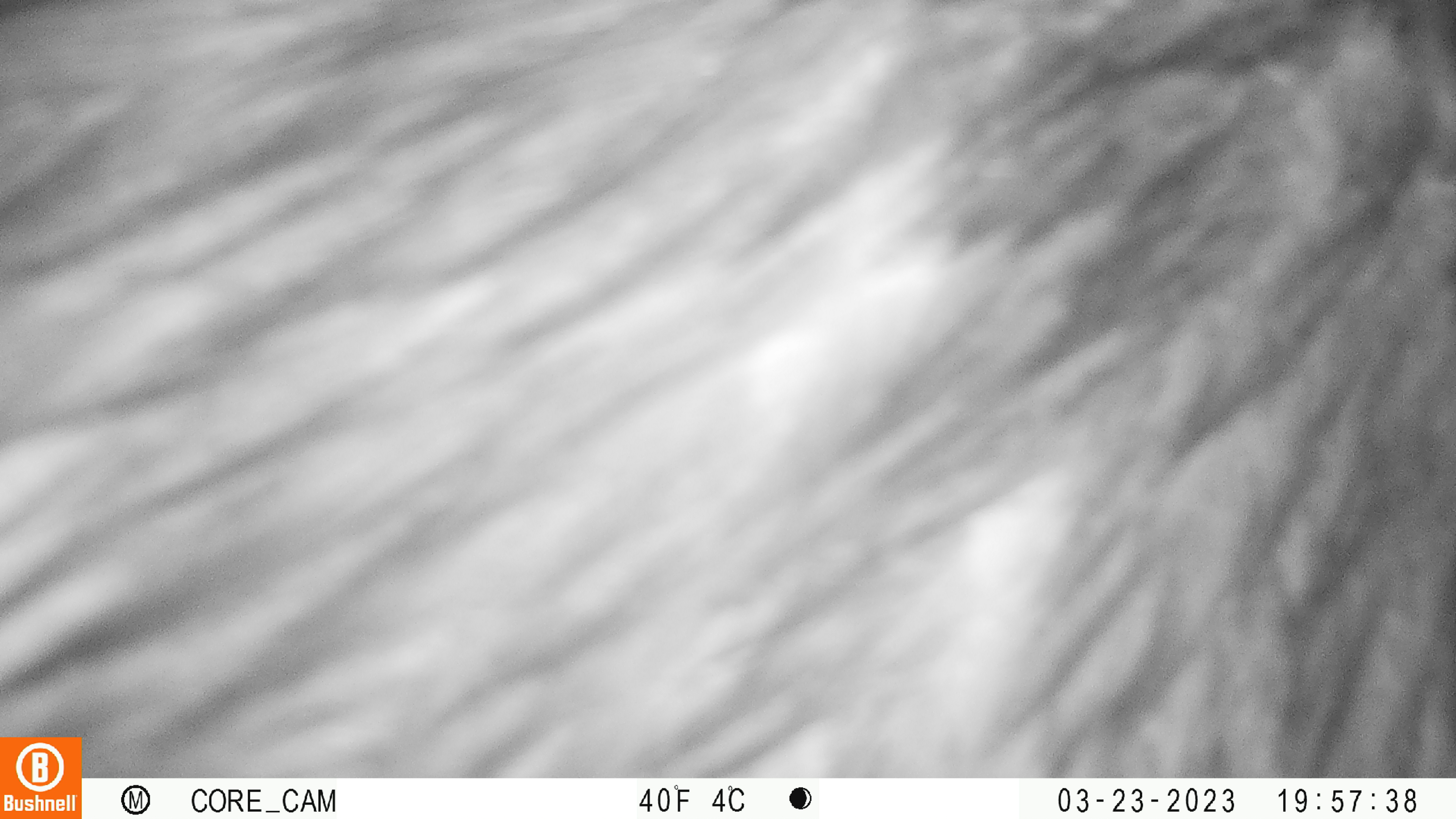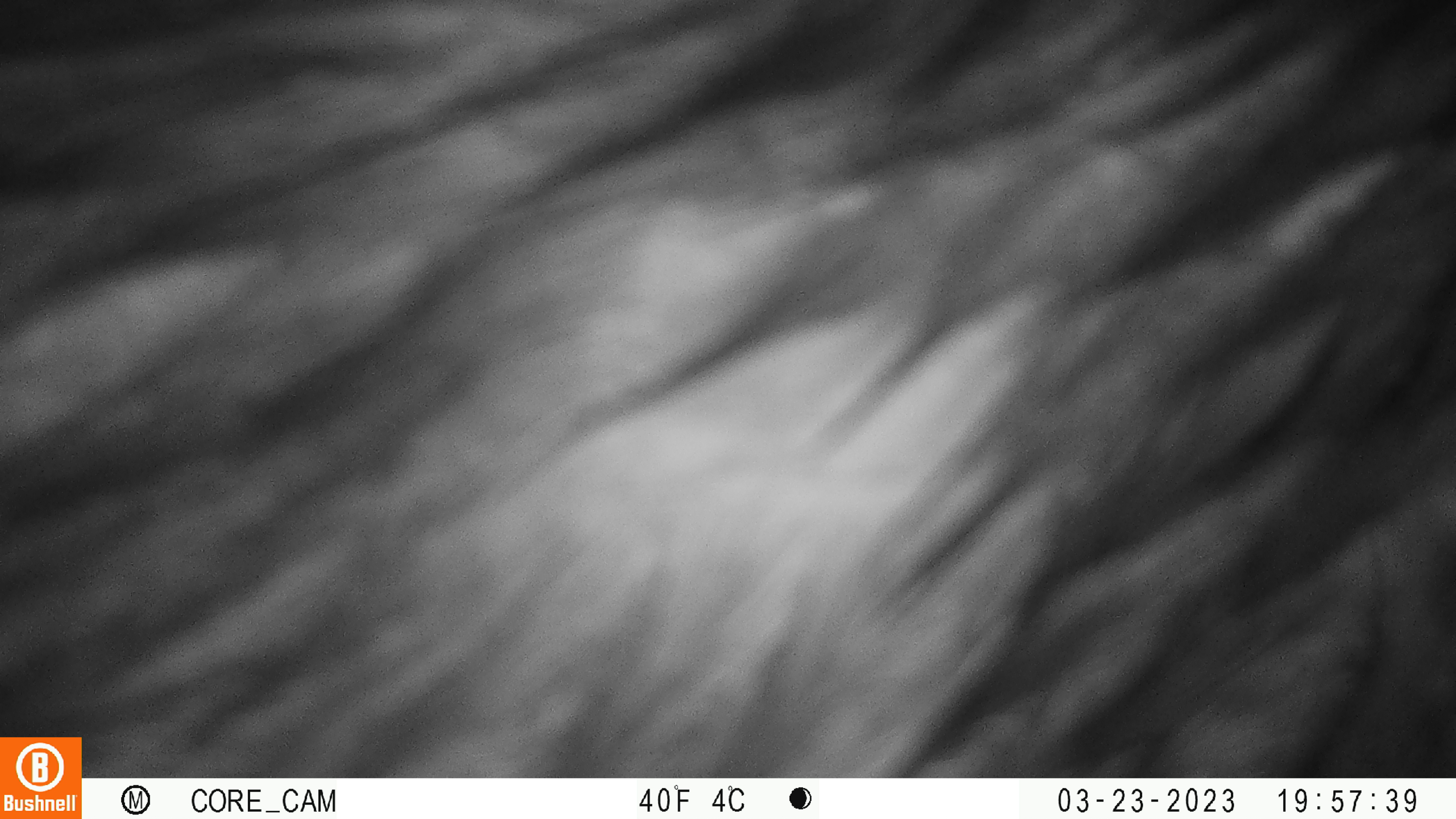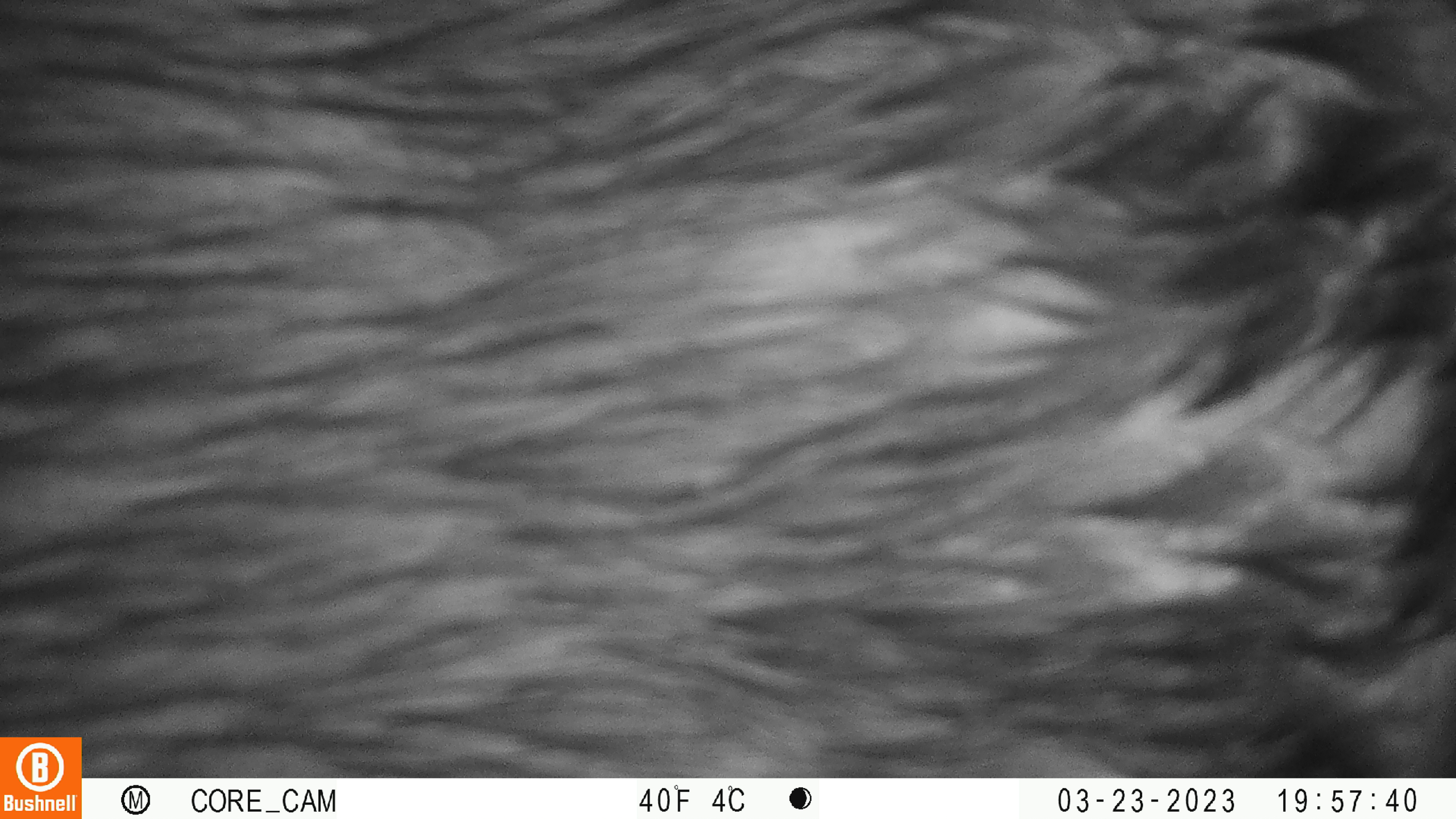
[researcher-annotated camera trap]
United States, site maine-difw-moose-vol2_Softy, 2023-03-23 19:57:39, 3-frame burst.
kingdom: Animalia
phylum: Chordata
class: Mammalia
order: Artiodactyla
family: Cervidae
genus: Alces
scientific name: Alces alces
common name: moose